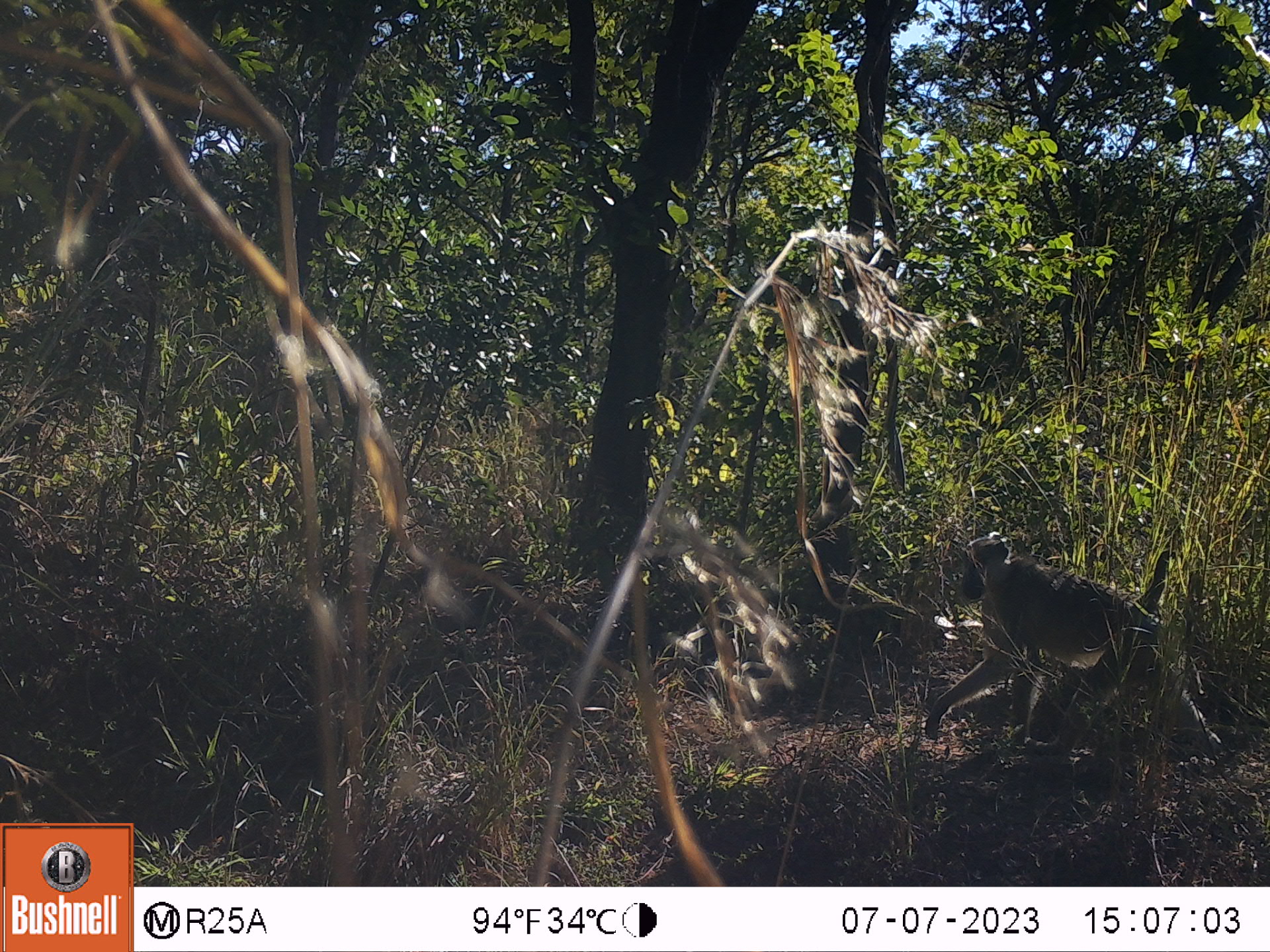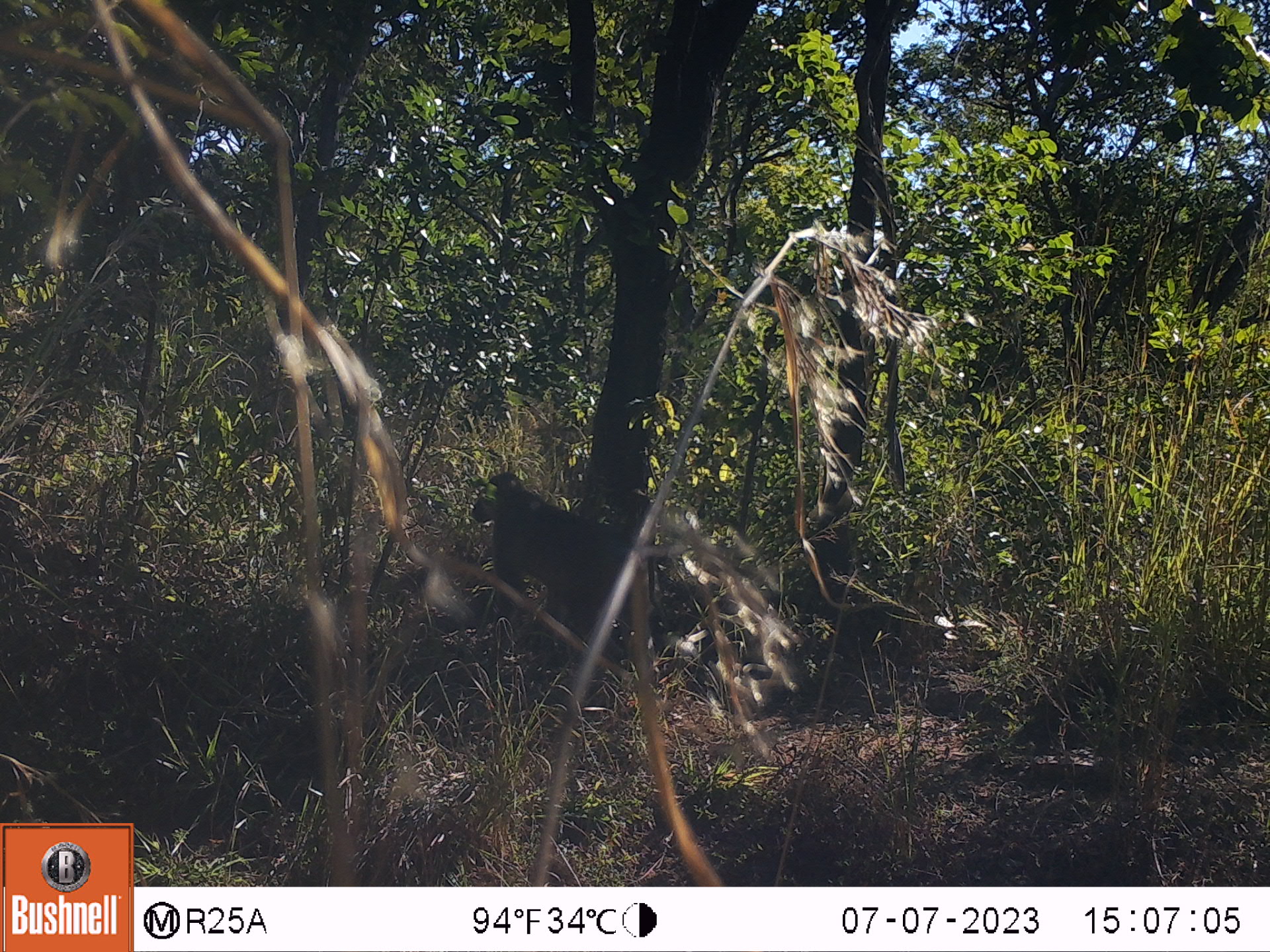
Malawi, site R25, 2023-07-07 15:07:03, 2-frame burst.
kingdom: Animalia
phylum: Chordata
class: Mammalia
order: Primates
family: Cercopithecidae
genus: Papio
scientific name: Papio cynocephalus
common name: yellow baboon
Yellow baboon (Papio cynocephalus), count 1.